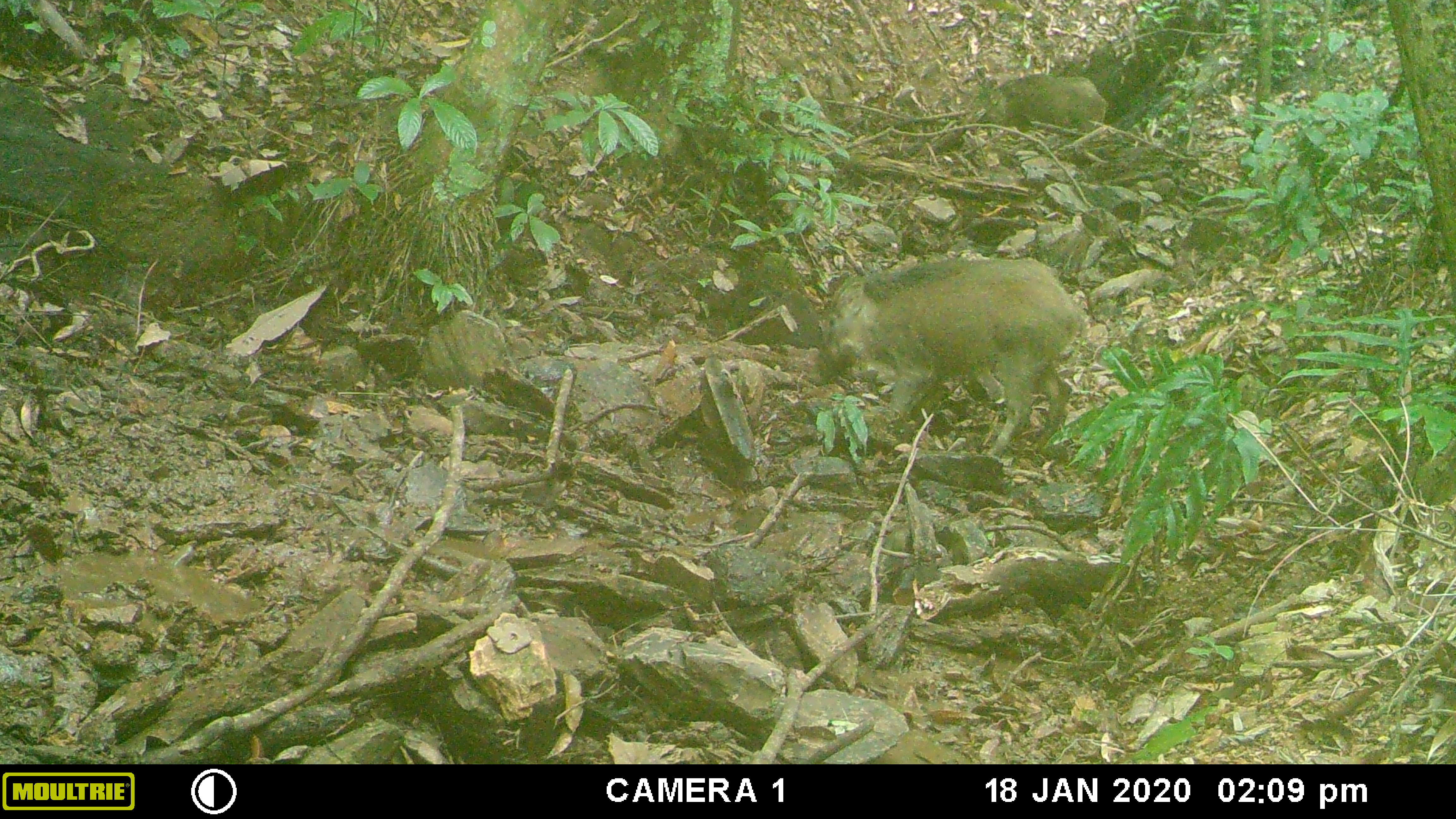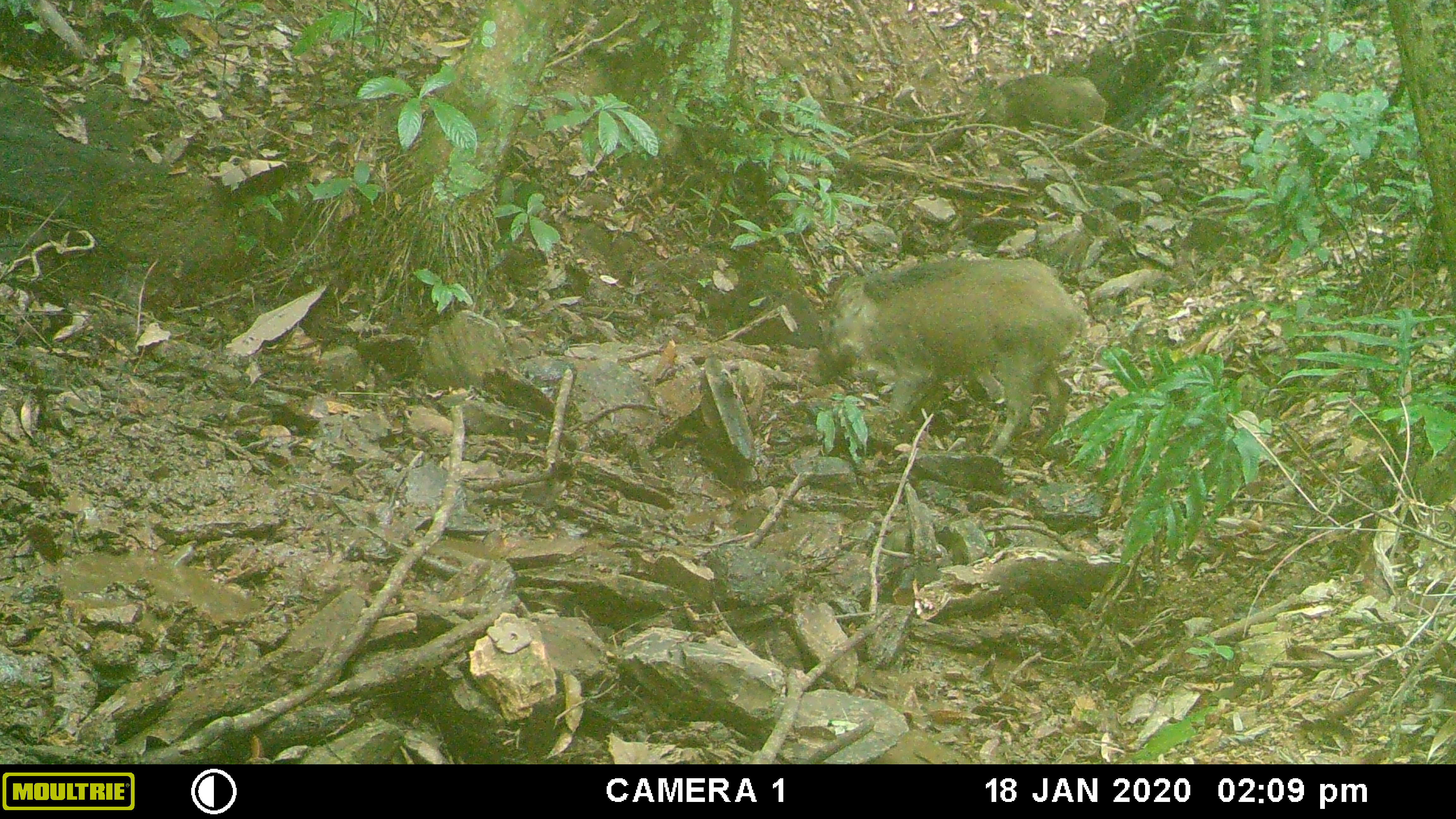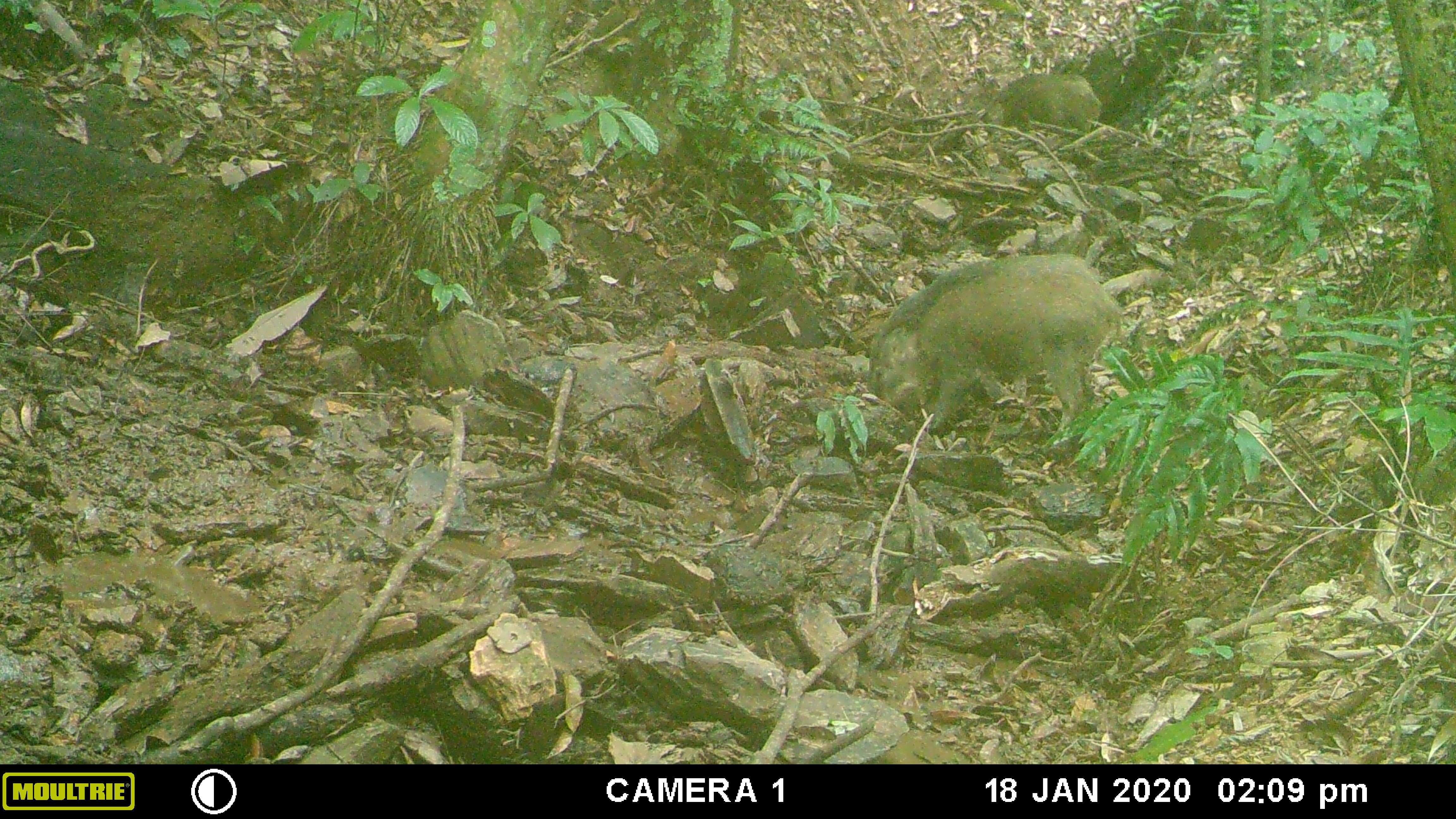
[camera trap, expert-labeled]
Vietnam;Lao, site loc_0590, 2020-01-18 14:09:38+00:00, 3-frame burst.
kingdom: Animalia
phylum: Chordata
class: Aves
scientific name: Aves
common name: bird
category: unidentified bird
Unidentified bird (bird) (Aves). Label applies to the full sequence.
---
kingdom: Animalia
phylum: Chordata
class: Mammalia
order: Artiodactyla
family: Suidae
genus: Sus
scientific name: Sus scrofa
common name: eurasian wild pig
Eurasian wild pig (Sus scrofa). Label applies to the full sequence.